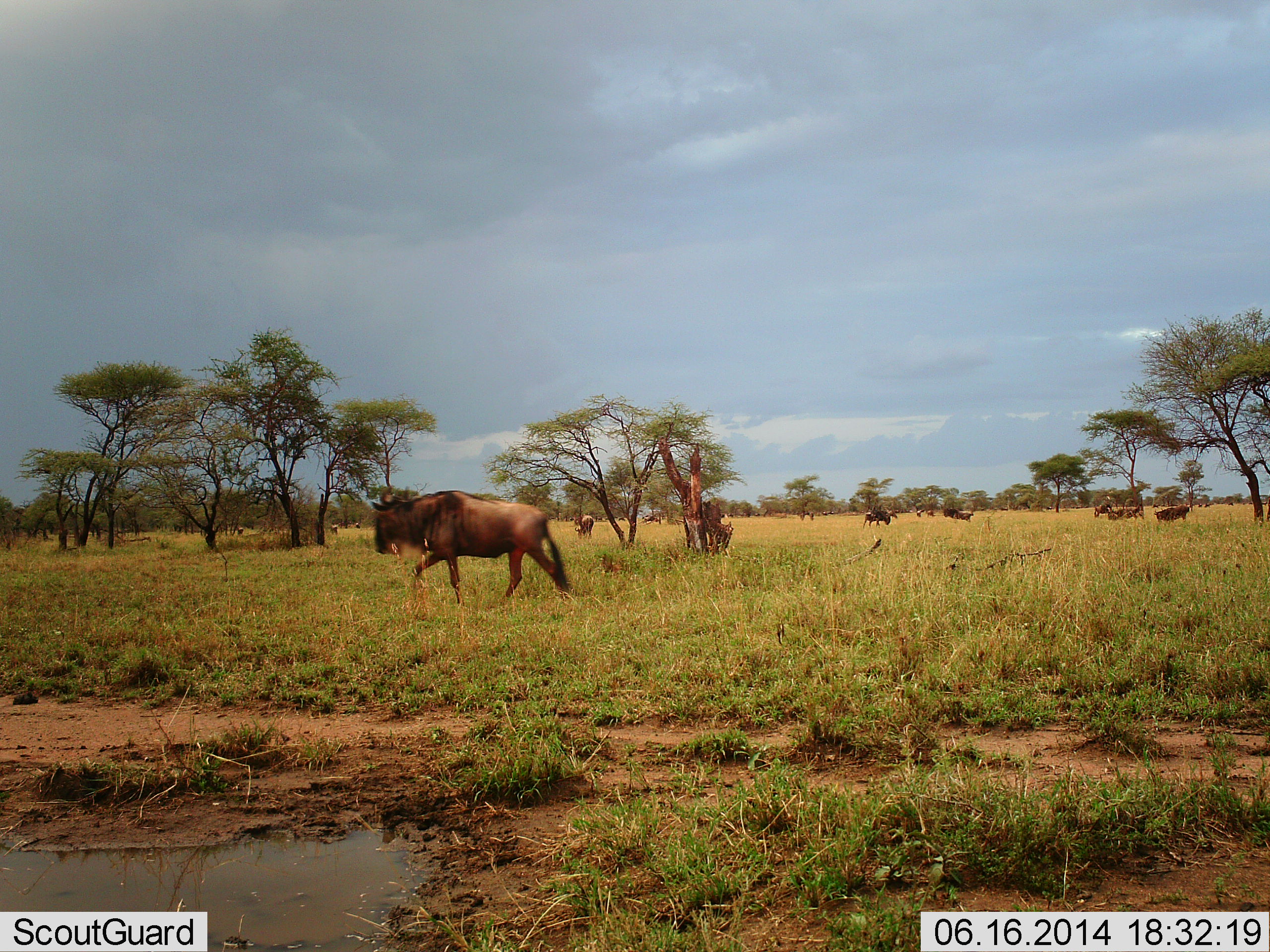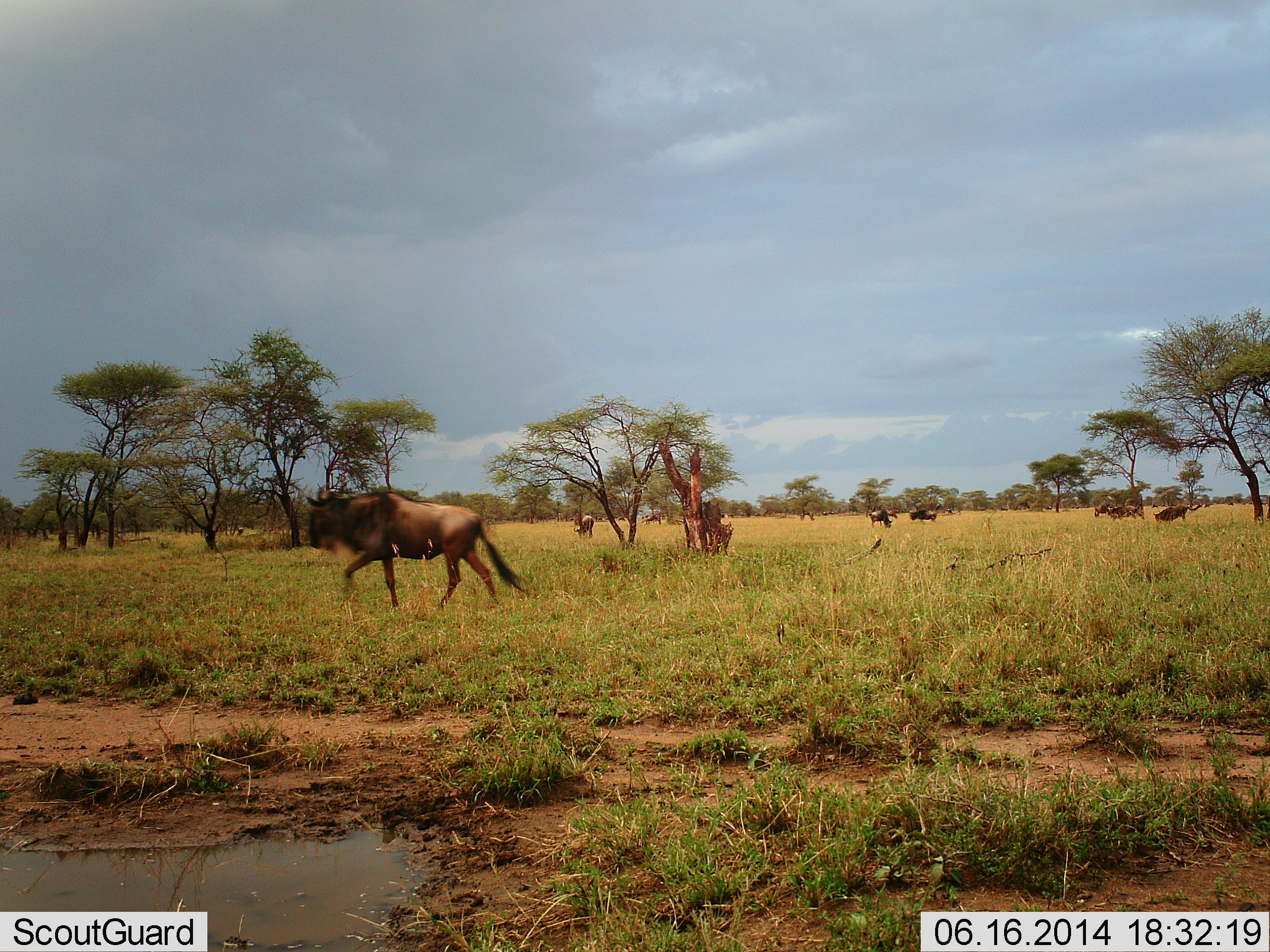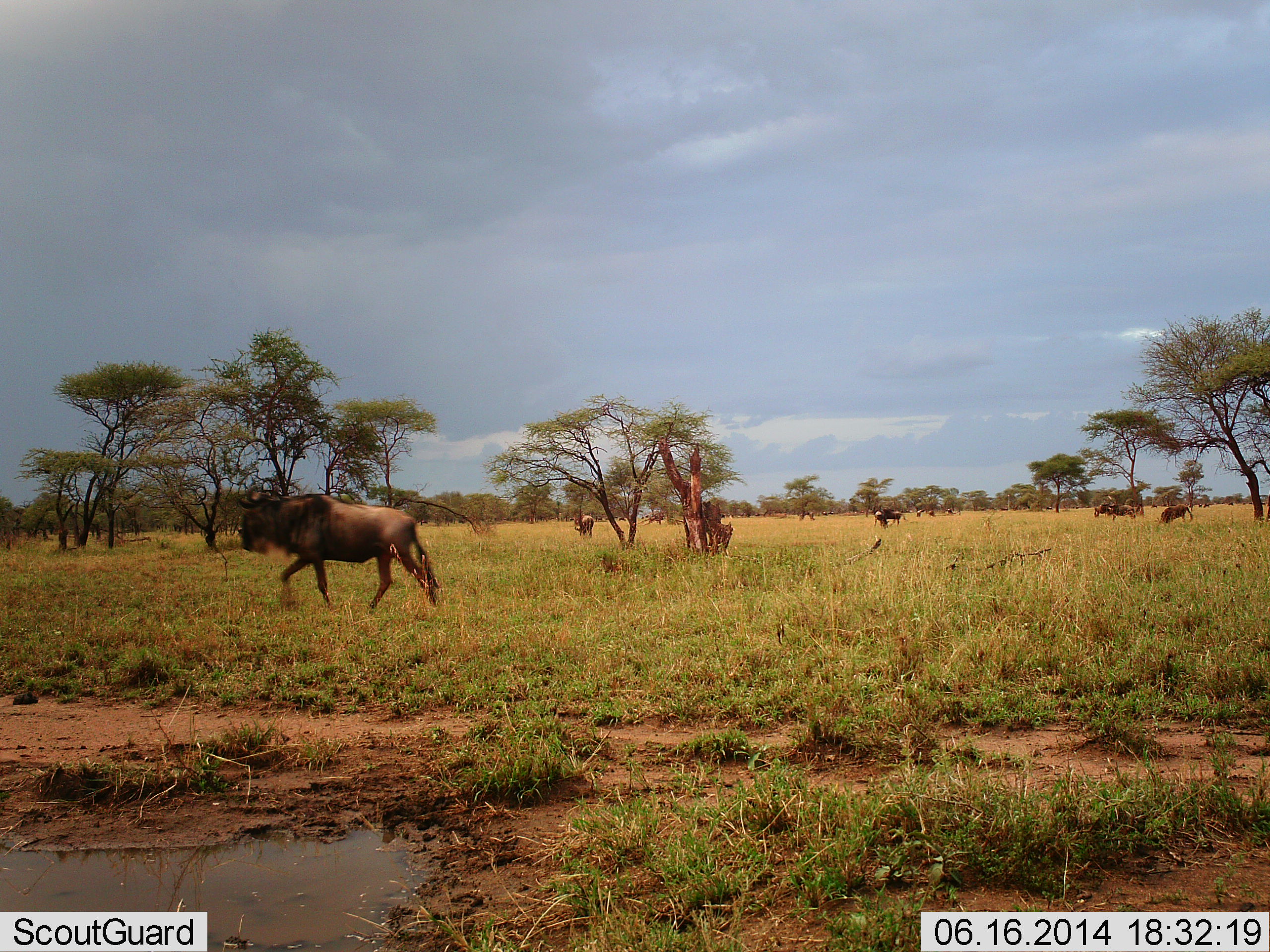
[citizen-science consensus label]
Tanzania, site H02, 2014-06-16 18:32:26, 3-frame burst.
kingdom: Animalia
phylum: Chordata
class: Mammalia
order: Artiodactyla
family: Bovidae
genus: Connochaetes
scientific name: Connochaetes taurinus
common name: blue wildebeest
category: wildebeest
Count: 7.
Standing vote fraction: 36%.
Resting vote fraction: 0%.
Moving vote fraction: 100%.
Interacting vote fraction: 18%.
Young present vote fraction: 9%.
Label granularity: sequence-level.